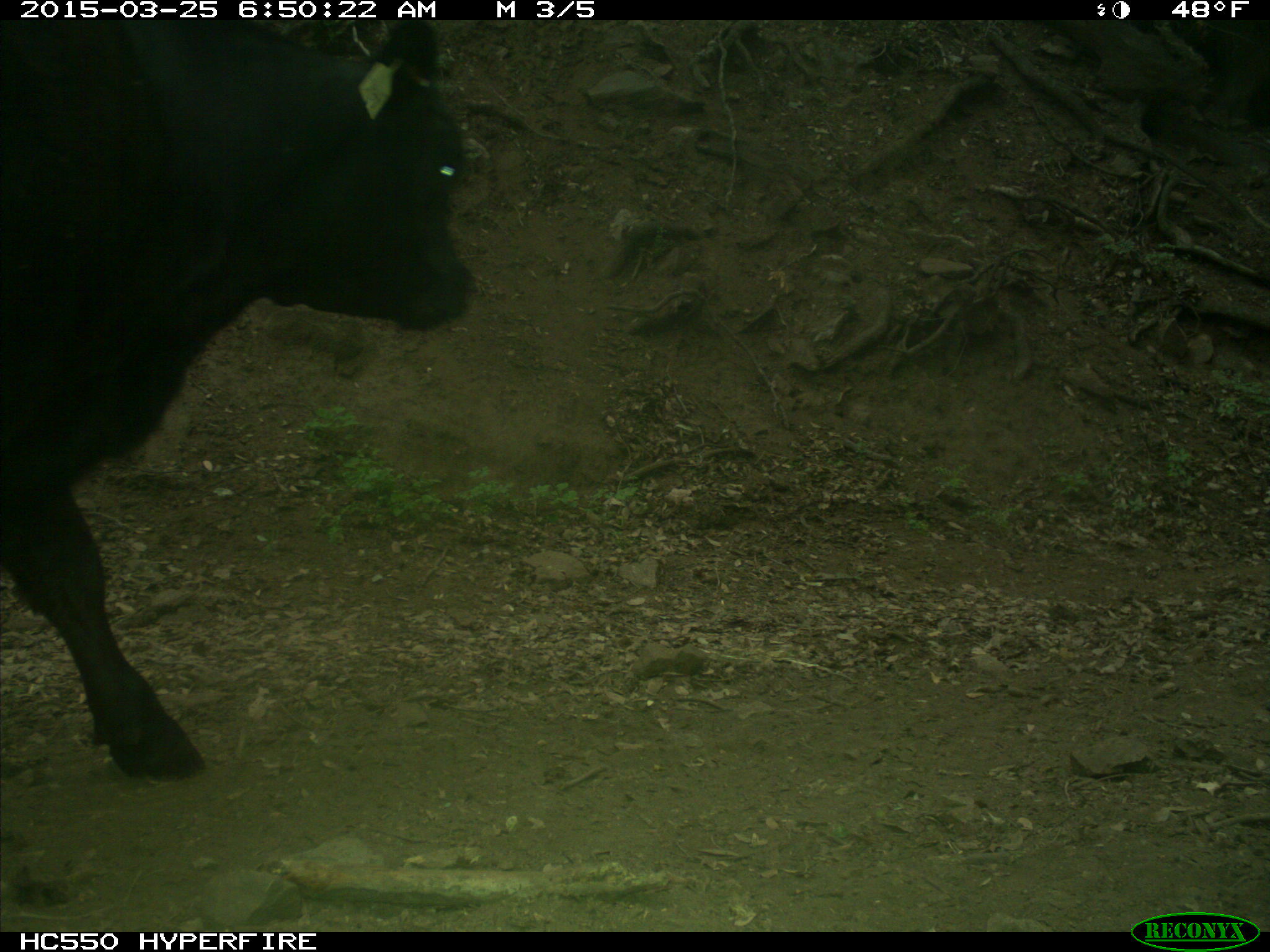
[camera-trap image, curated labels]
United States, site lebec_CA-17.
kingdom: Animalia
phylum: Chordata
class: Mammalia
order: Artiodactyla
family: Bovidae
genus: Bos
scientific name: Bos taurus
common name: domestic cow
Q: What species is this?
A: Bos taurus (domestic cow).